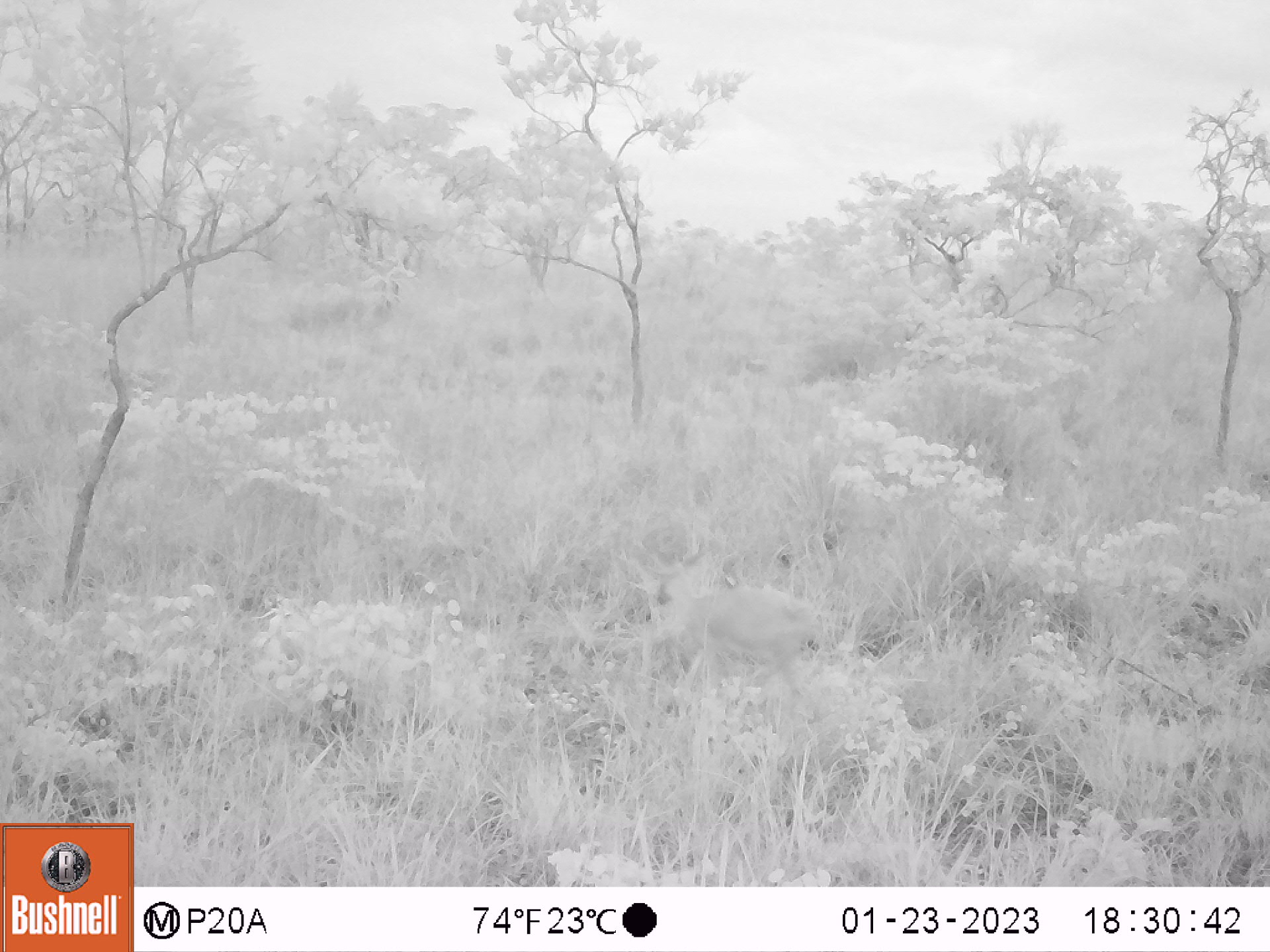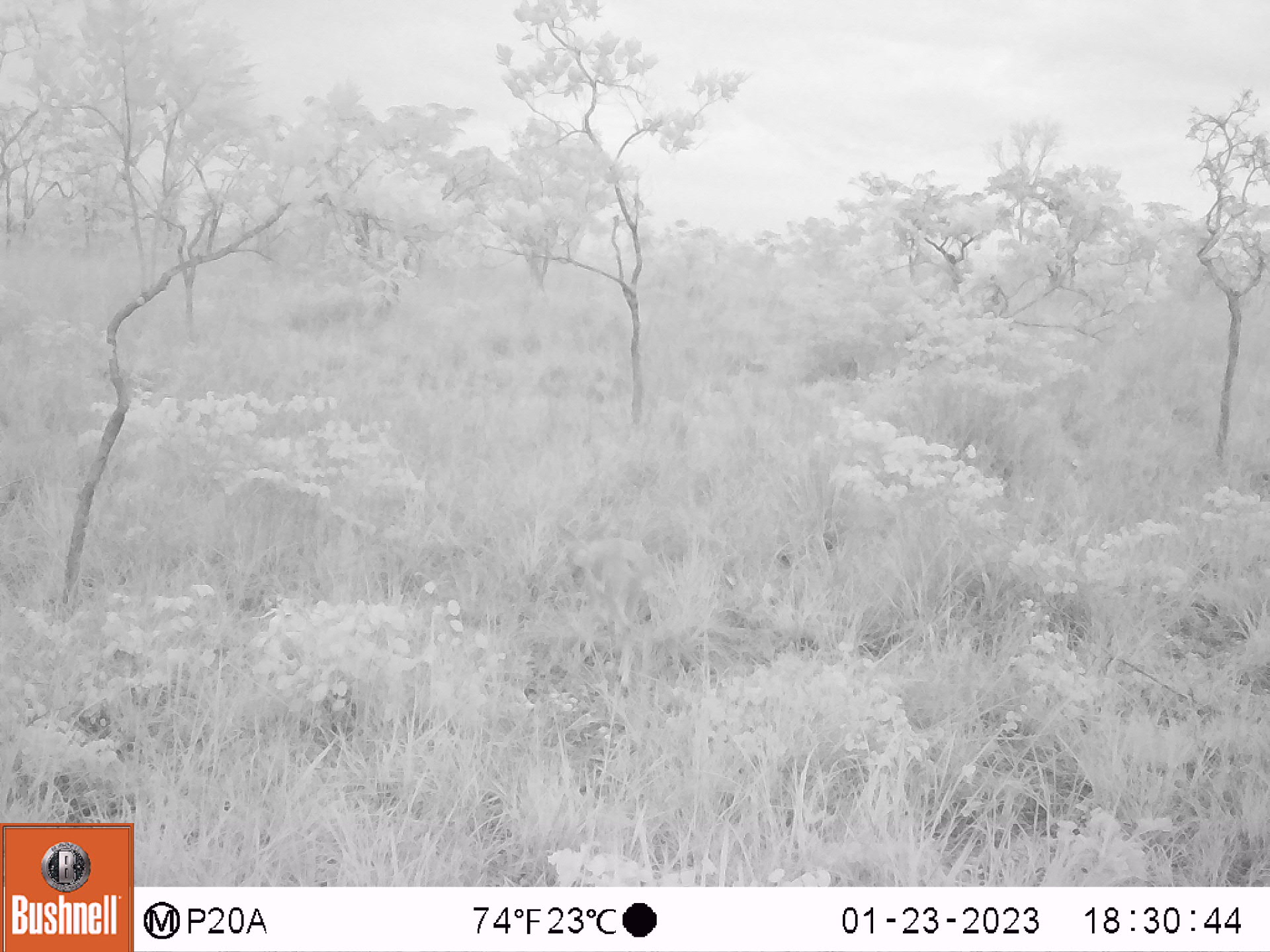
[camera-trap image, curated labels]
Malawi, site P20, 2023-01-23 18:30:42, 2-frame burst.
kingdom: Animalia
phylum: Chordata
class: Mammalia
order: Artiodactyla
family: Bovidae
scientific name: Antilopinae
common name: small antelope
Small antelope (Antilopinae), count 1.